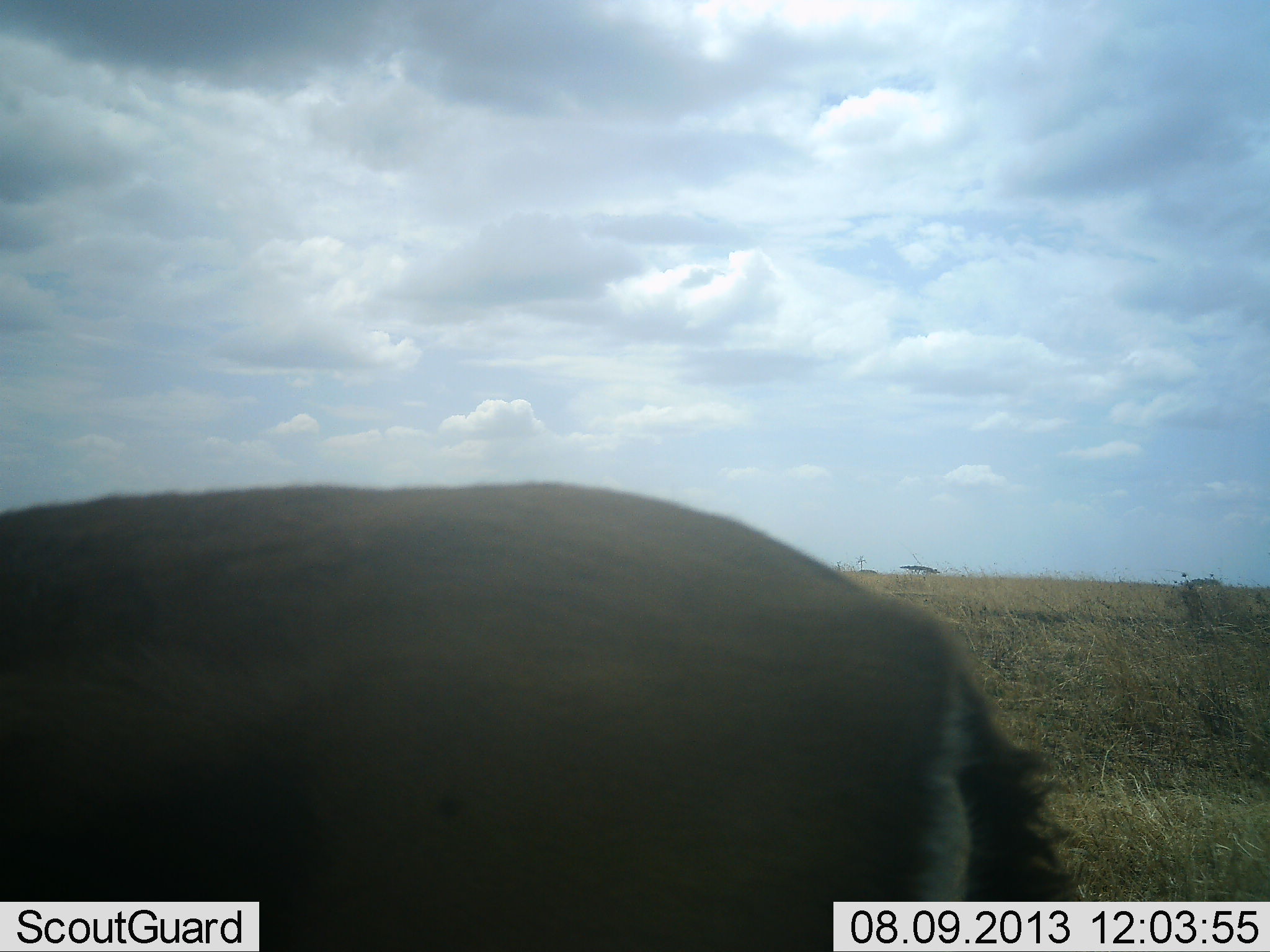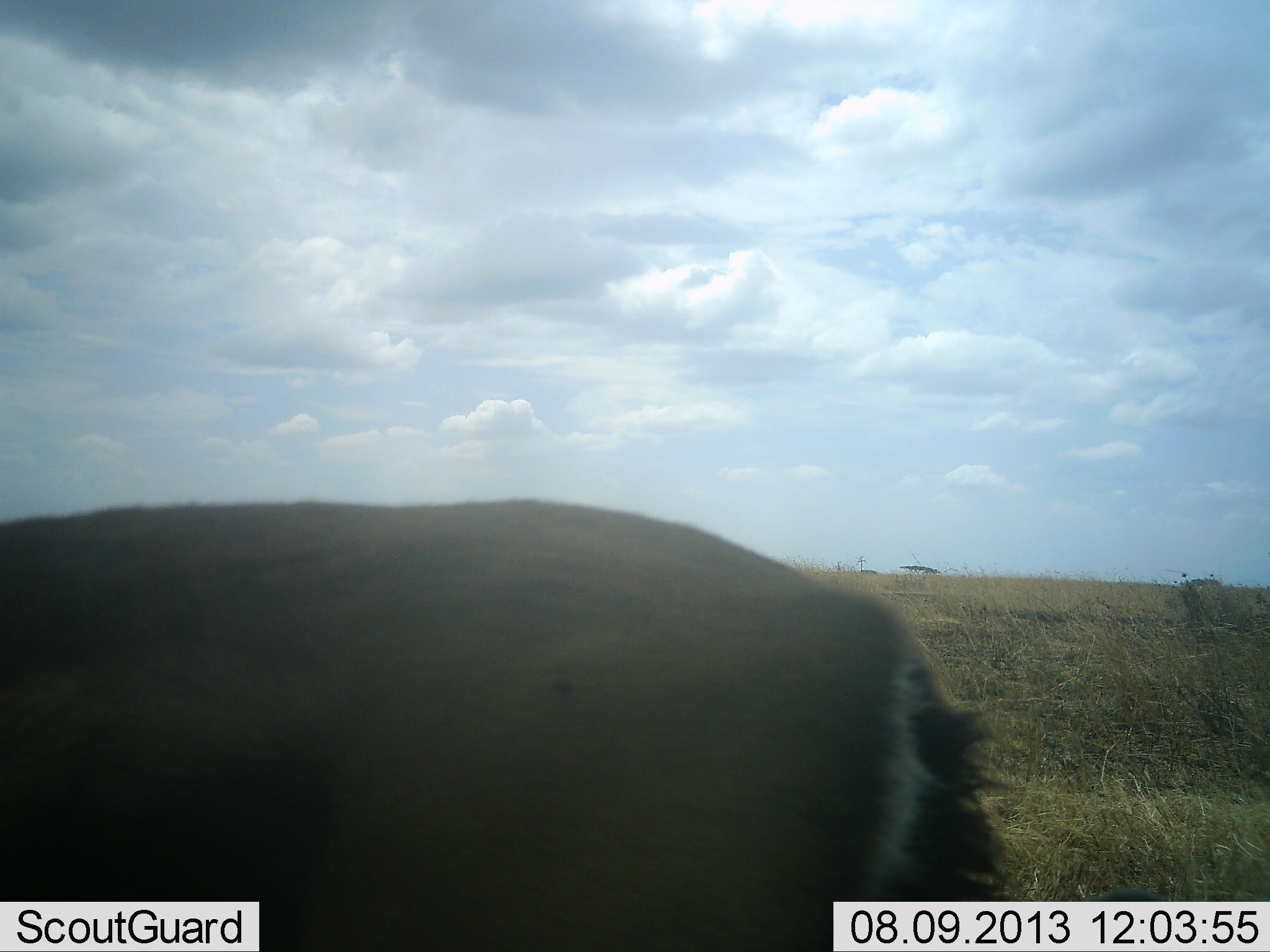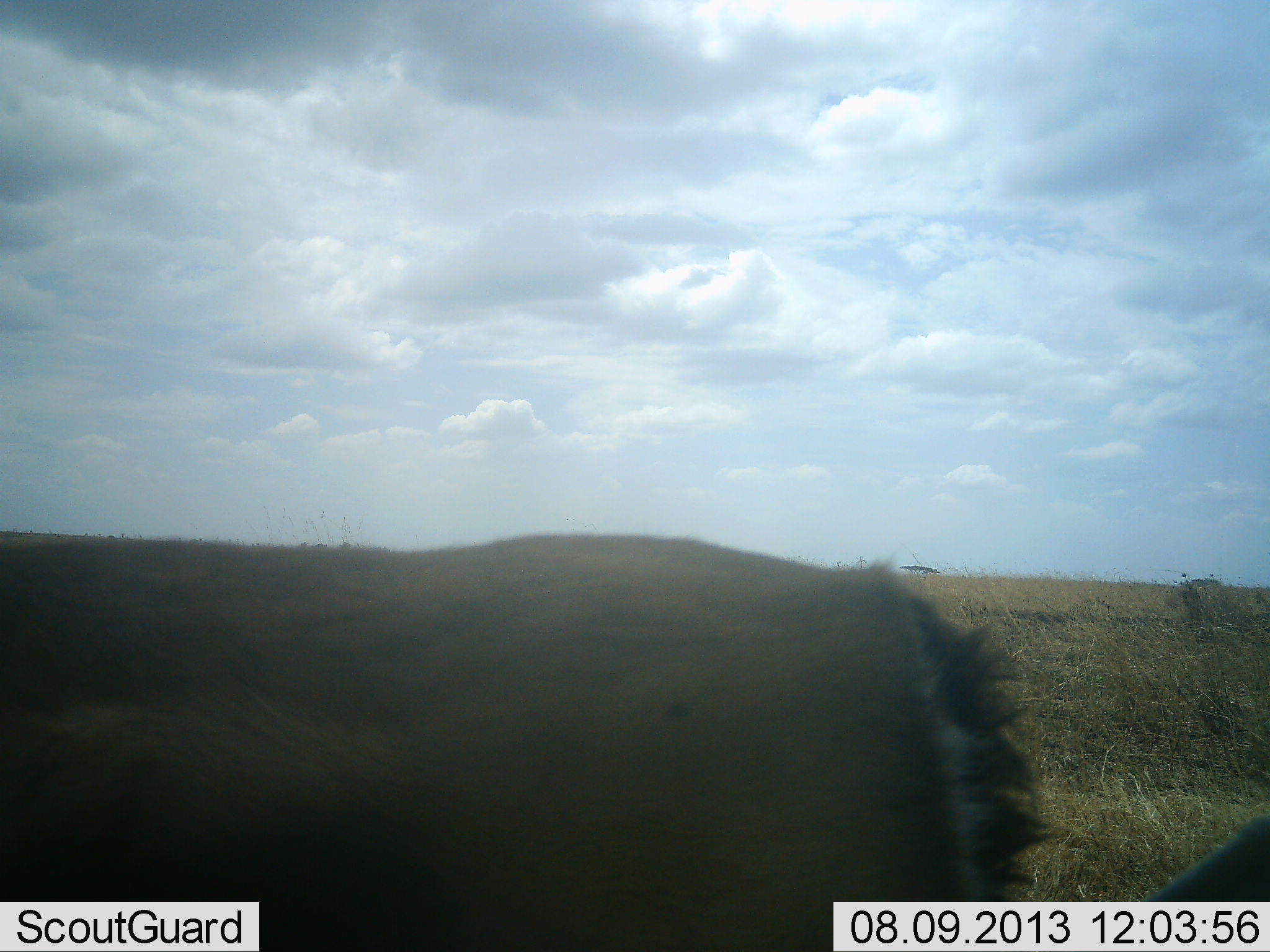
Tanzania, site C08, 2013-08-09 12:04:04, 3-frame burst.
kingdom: Animalia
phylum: Chordata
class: Mammalia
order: Artiodactyla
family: Bovidae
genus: Eudorcas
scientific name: Eudorcas thomsonii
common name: thomson's gazelle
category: gazellethomsons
Gazellethomsons (thomson's gazelle) (Eudorcas thomsonii), count 1. Behavior (volunteer vote fractions): standing 90%, resting 0%, moving 0%, interacting 0%. Young present (vote fraction): 0%. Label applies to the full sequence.